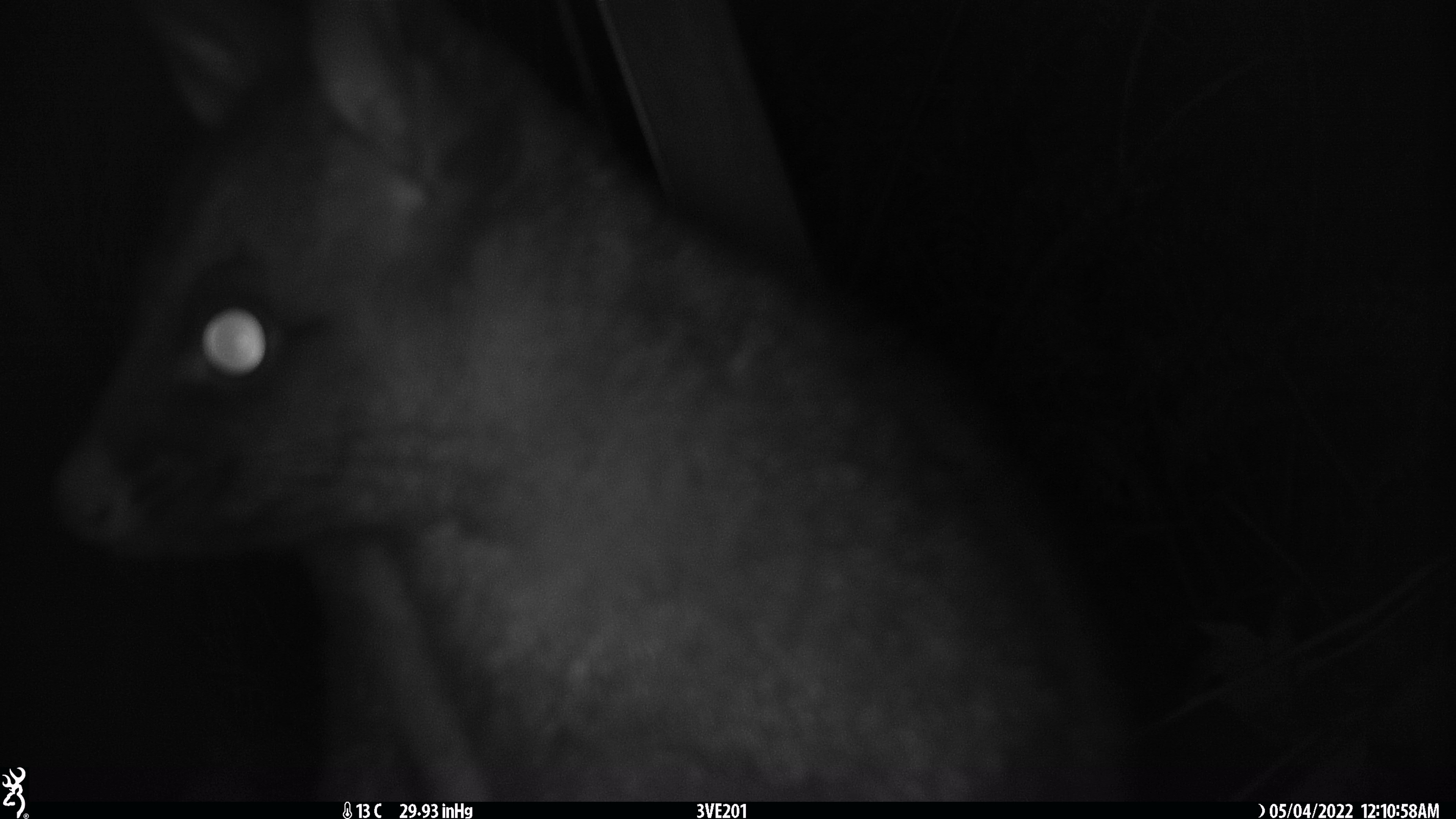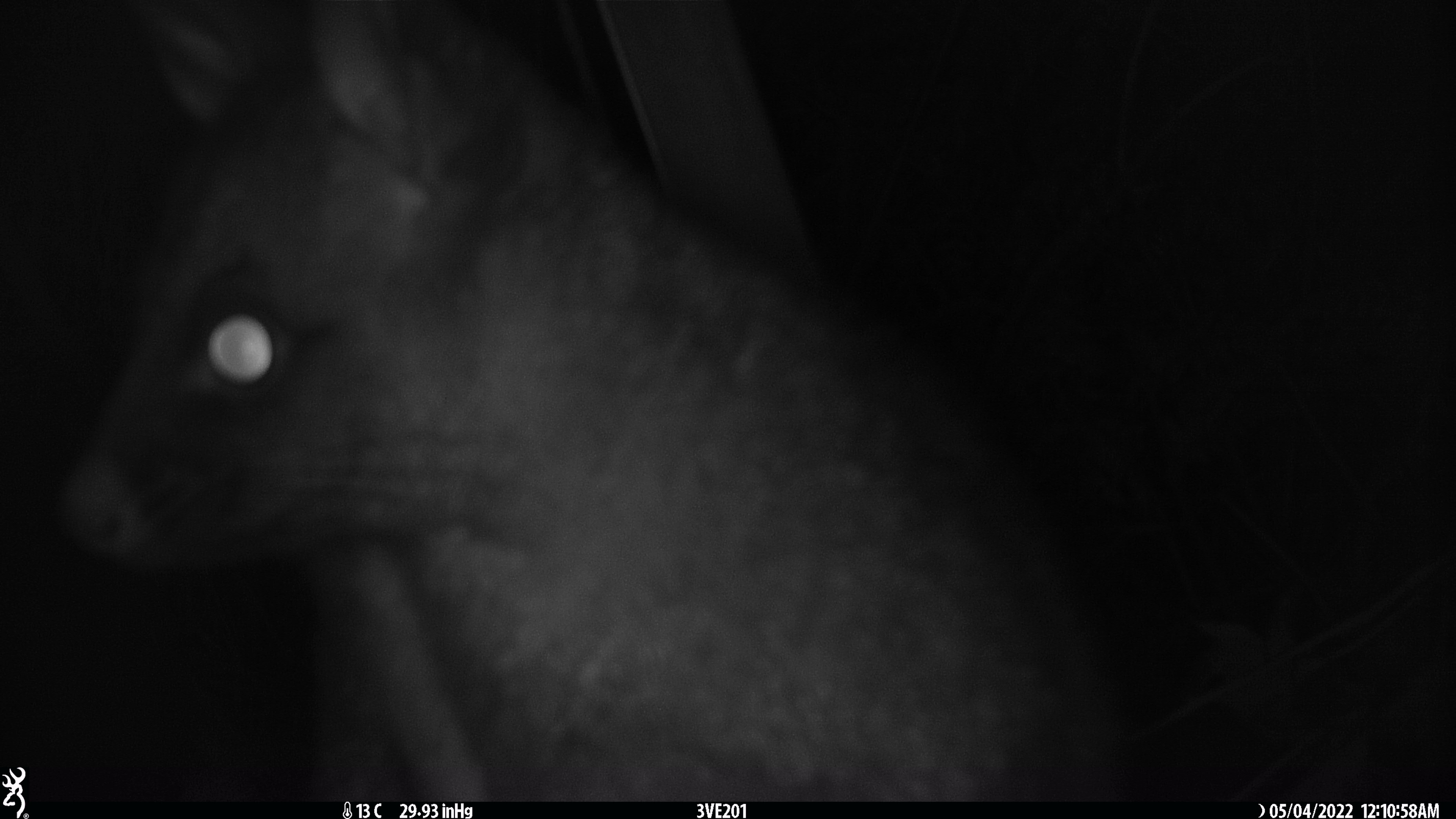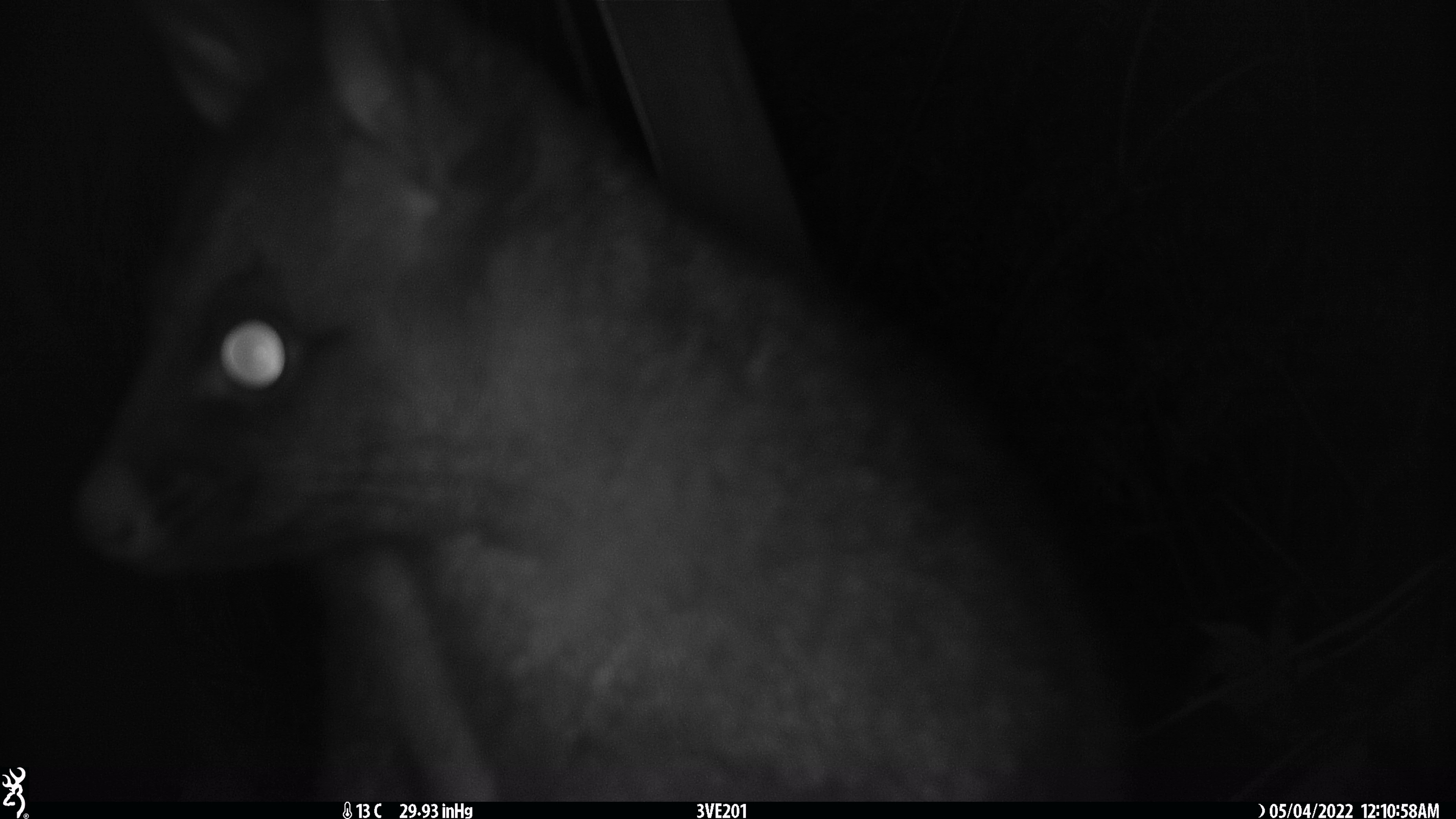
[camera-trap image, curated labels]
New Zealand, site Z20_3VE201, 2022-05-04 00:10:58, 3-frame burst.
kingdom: Animalia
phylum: Chordata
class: Mammalia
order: Diprotodontia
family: Phalangeridae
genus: Trichosurus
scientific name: Trichosurus vulpecula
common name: common brushtail possum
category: possum